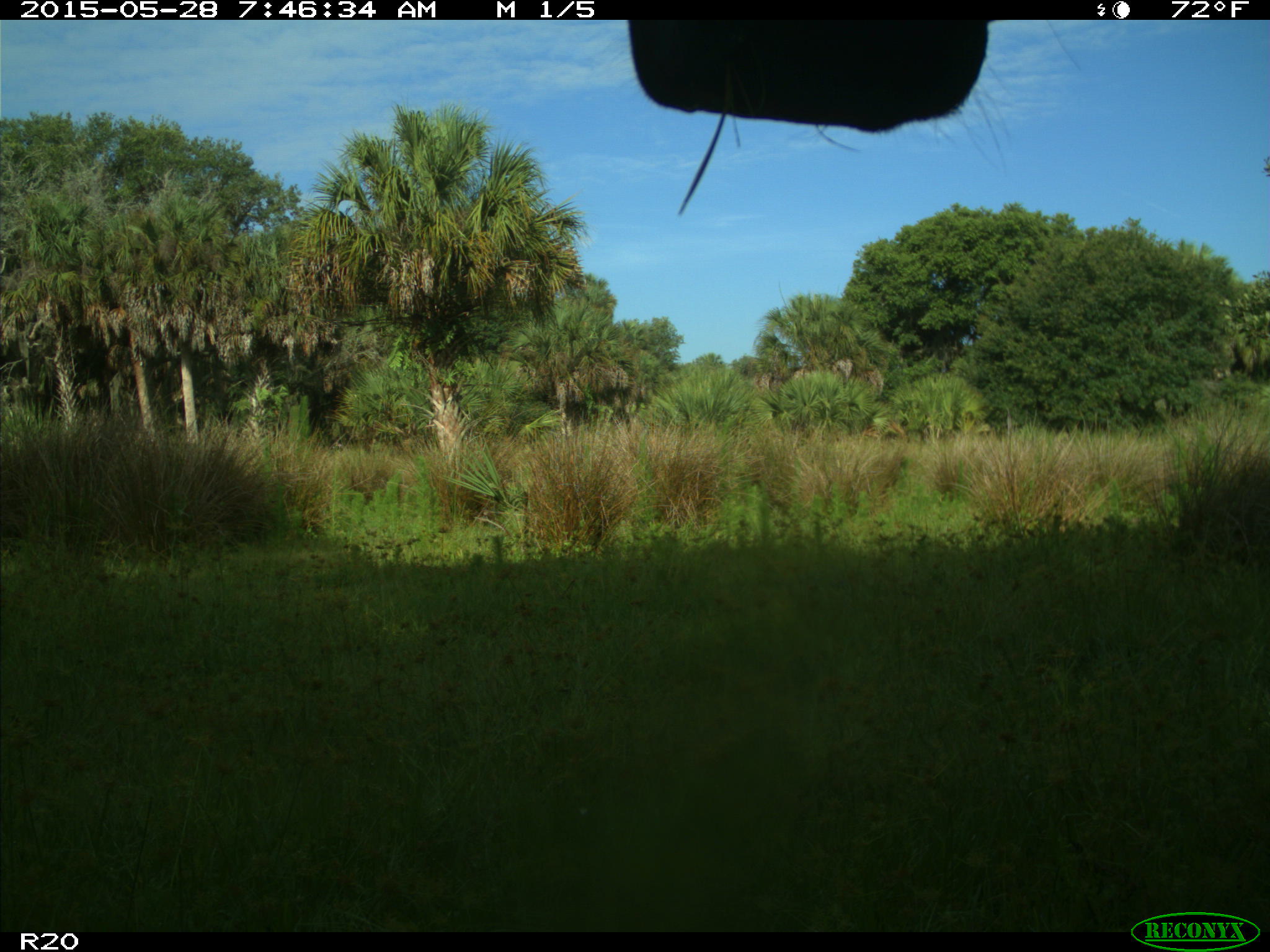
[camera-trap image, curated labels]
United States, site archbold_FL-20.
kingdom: Animalia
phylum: Chordata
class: Mammalia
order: Artiodactyla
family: Bovidae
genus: Bos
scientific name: Bos taurus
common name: domestic cow